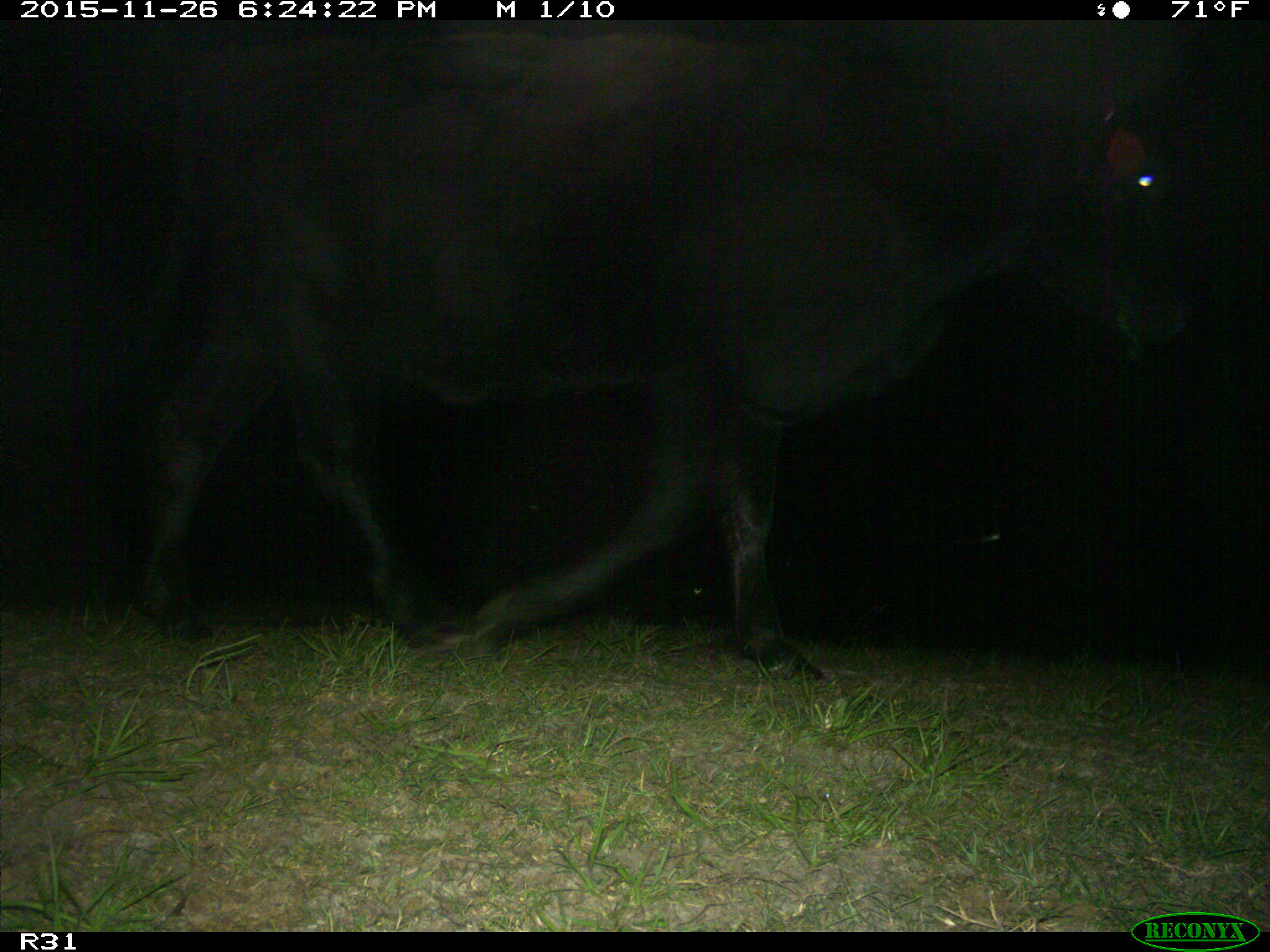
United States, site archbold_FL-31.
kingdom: Animalia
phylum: Chordata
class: Mammalia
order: Artiodactyla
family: Bovidae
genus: Bos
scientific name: Bos taurus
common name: domestic cow